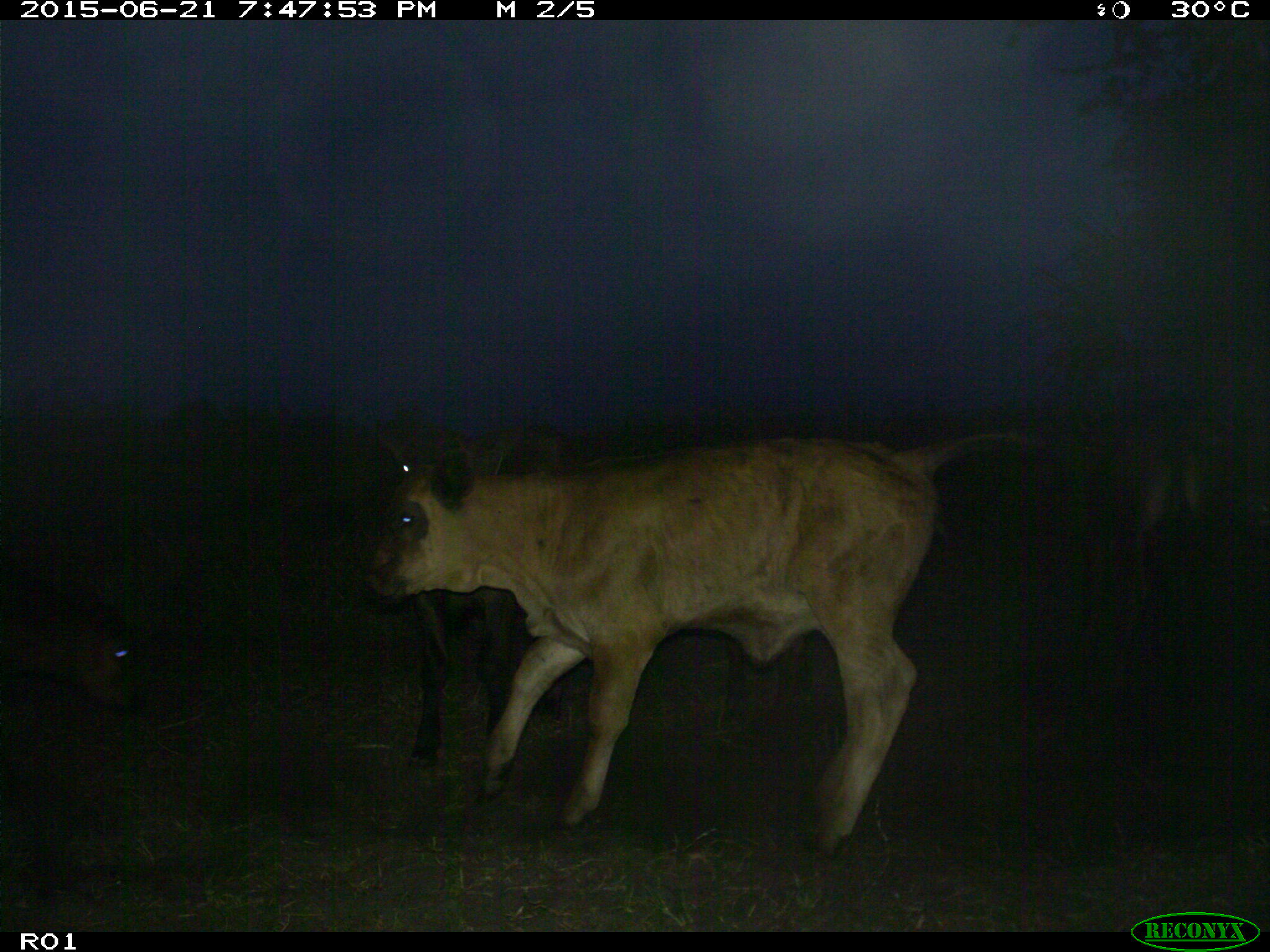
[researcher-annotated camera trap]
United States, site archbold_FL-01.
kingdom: Animalia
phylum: Chordata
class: Mammalia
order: Artiodactyla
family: Bovidae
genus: Bos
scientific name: Bos taurus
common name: domestic cow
Bos taurus (domestic cow).